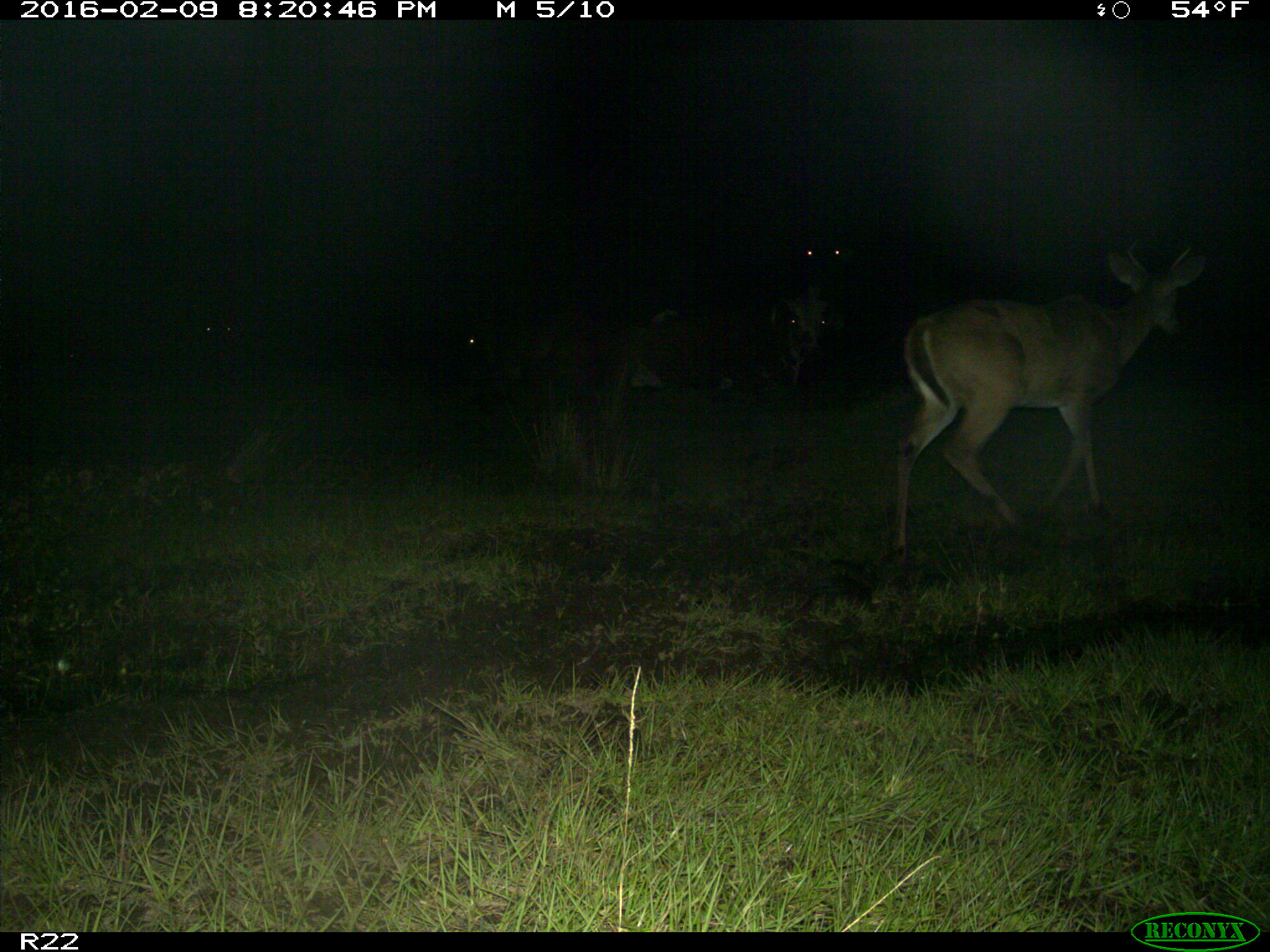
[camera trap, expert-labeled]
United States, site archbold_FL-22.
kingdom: Animalia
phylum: Chordata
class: Mammalia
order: Artiodactyla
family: Bovidae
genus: Bos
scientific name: Bos taurus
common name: domestic cow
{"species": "Bos taurus (domestic cow)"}